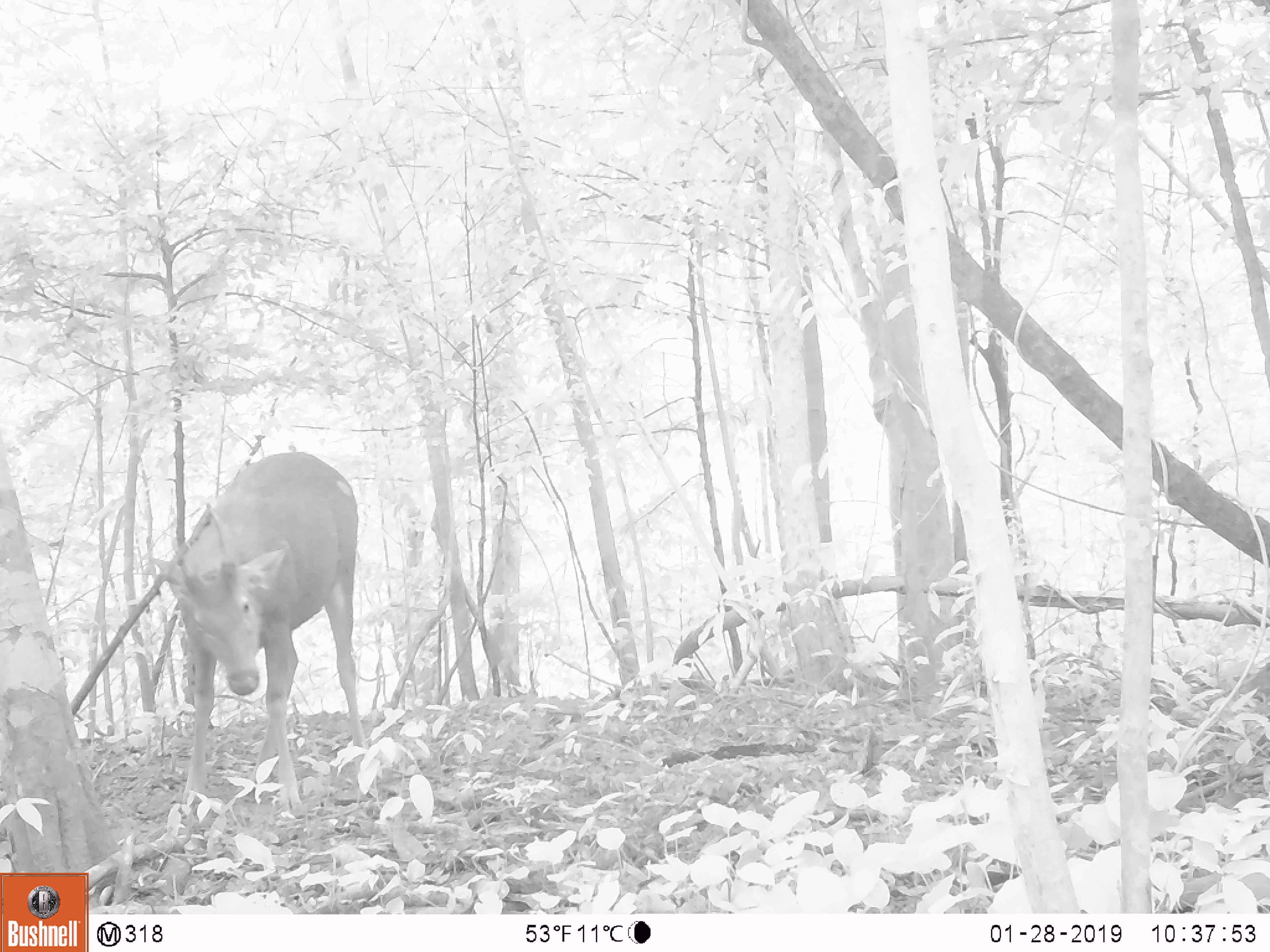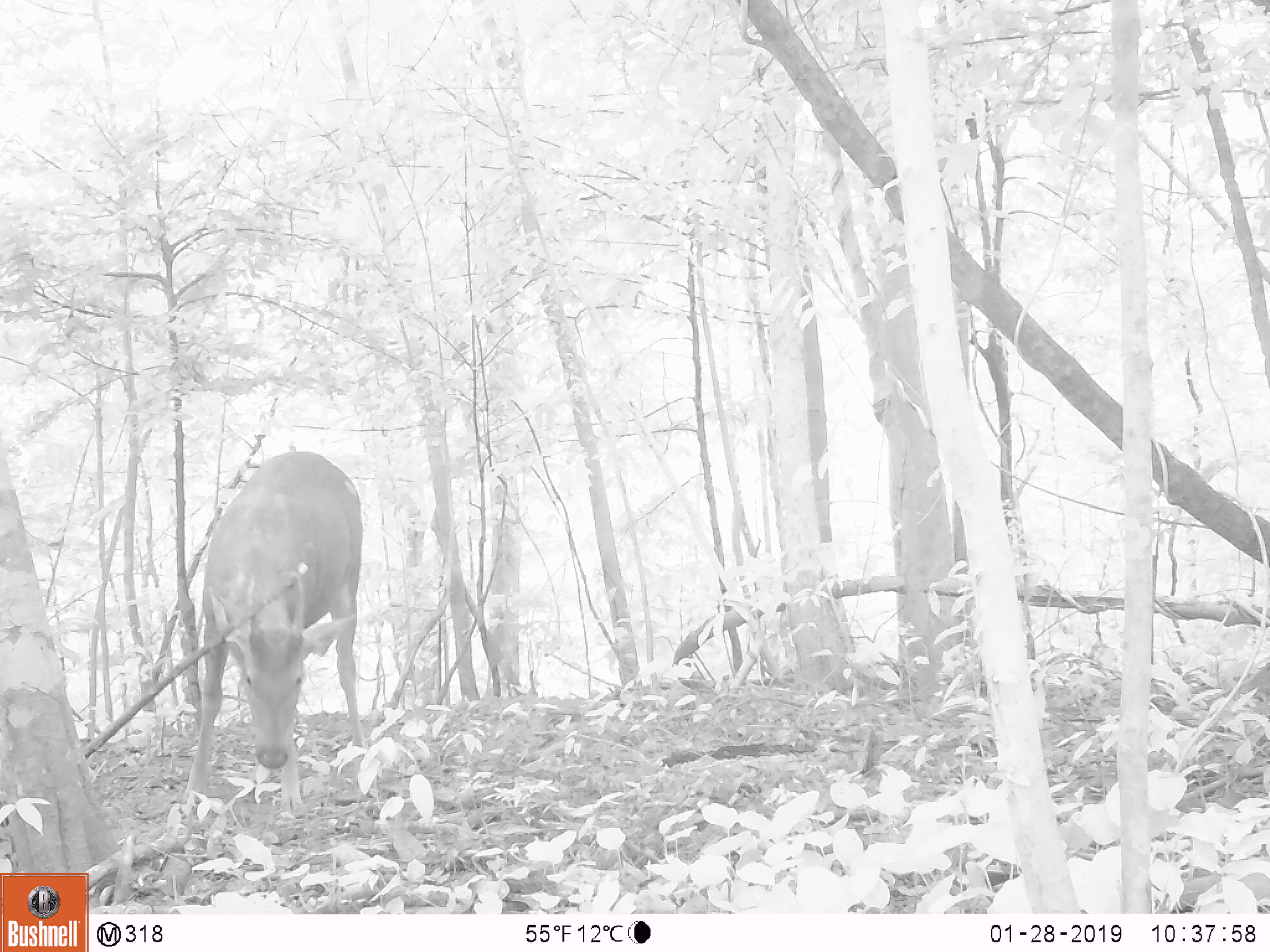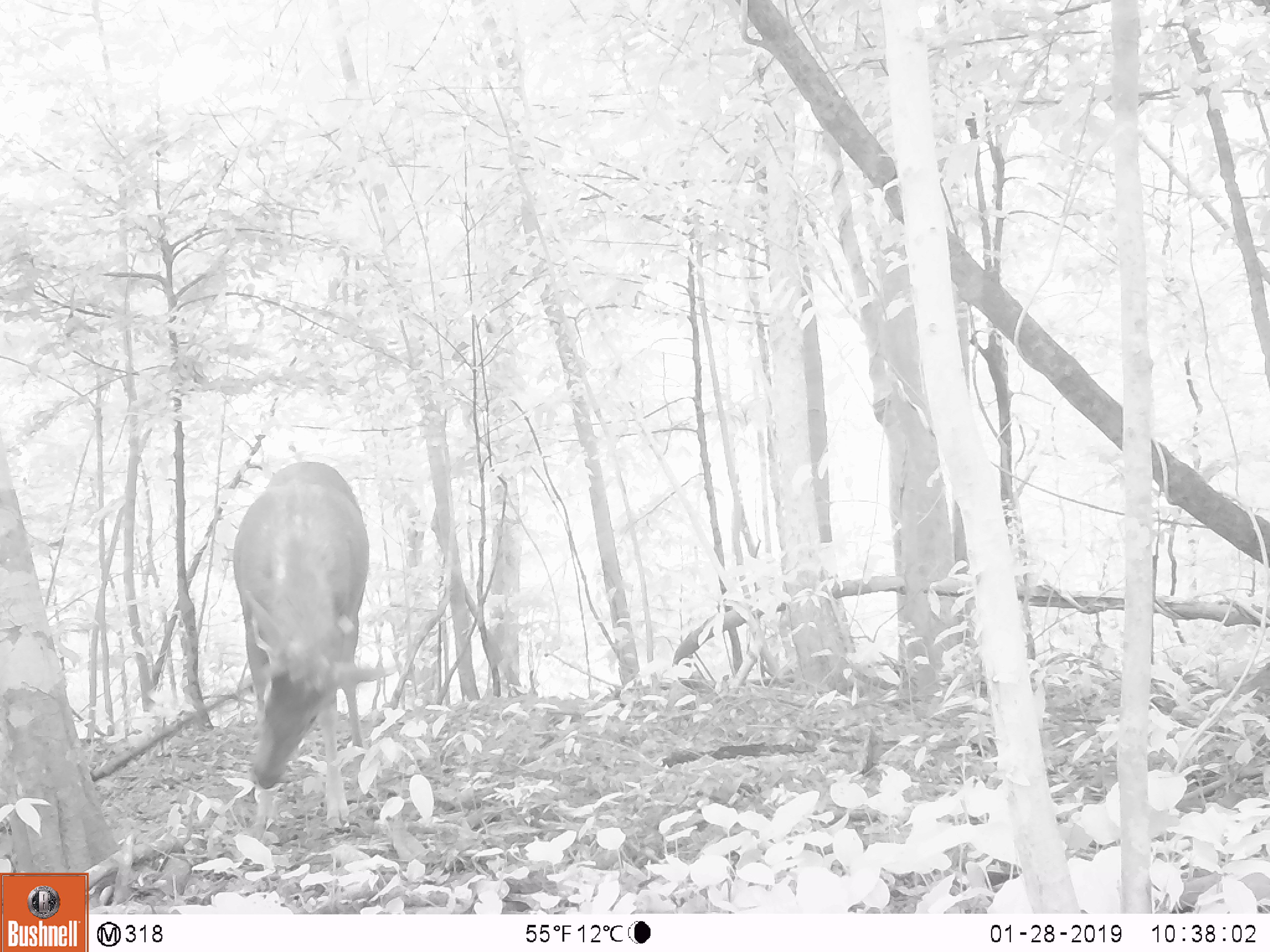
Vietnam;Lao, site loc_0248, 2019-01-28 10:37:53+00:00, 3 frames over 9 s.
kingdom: Animalia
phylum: Chordata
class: Mammalia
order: Artiodactyla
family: Cervidae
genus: Rusa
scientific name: Rusa unicolor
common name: sambar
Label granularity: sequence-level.